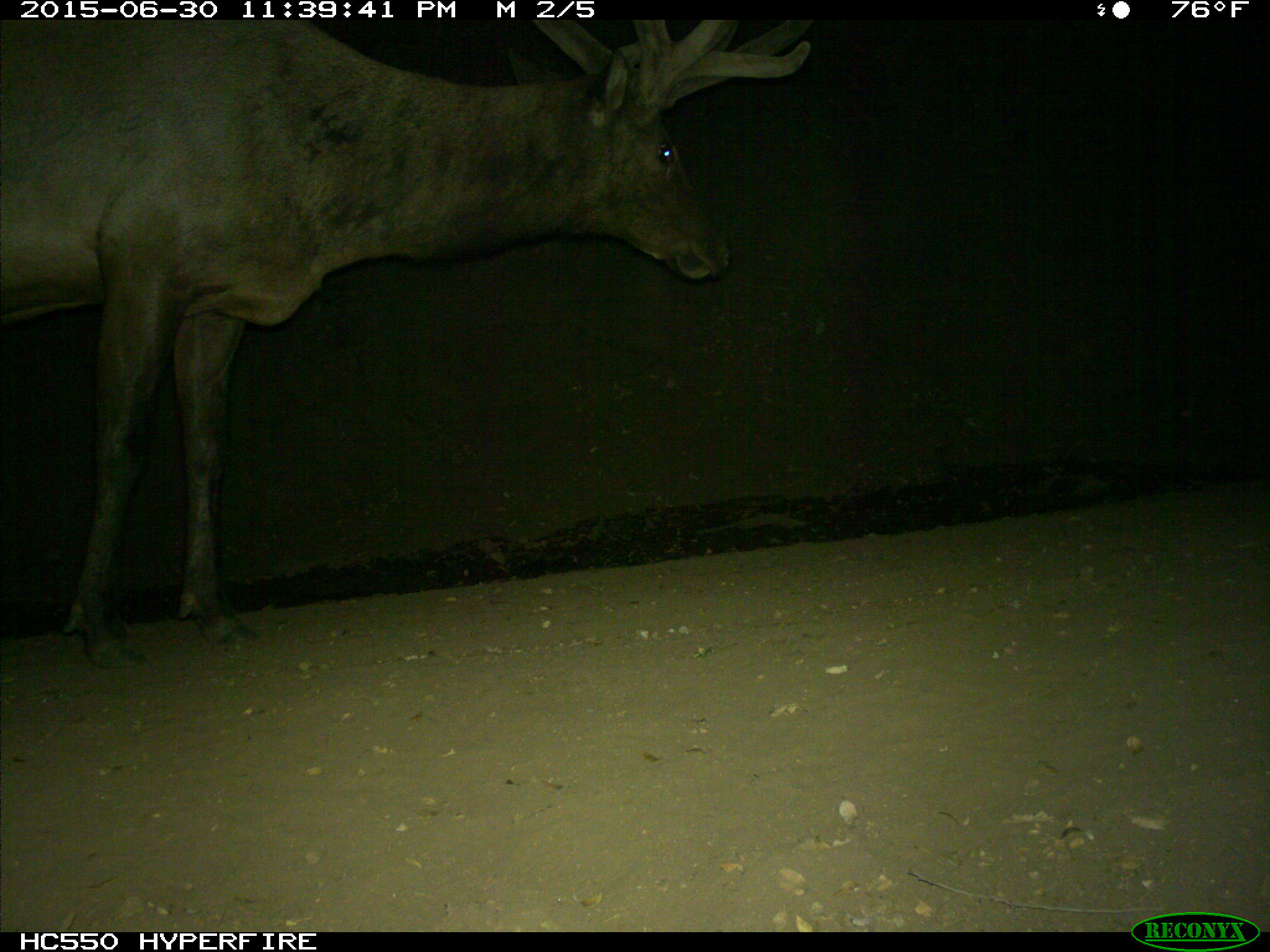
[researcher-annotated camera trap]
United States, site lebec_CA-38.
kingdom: Animalia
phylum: Chordata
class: Mammalia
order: Artiodactyla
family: Cervidae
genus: Cervus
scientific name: Cervus canadensis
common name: elk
Cervus canadensis (elk).